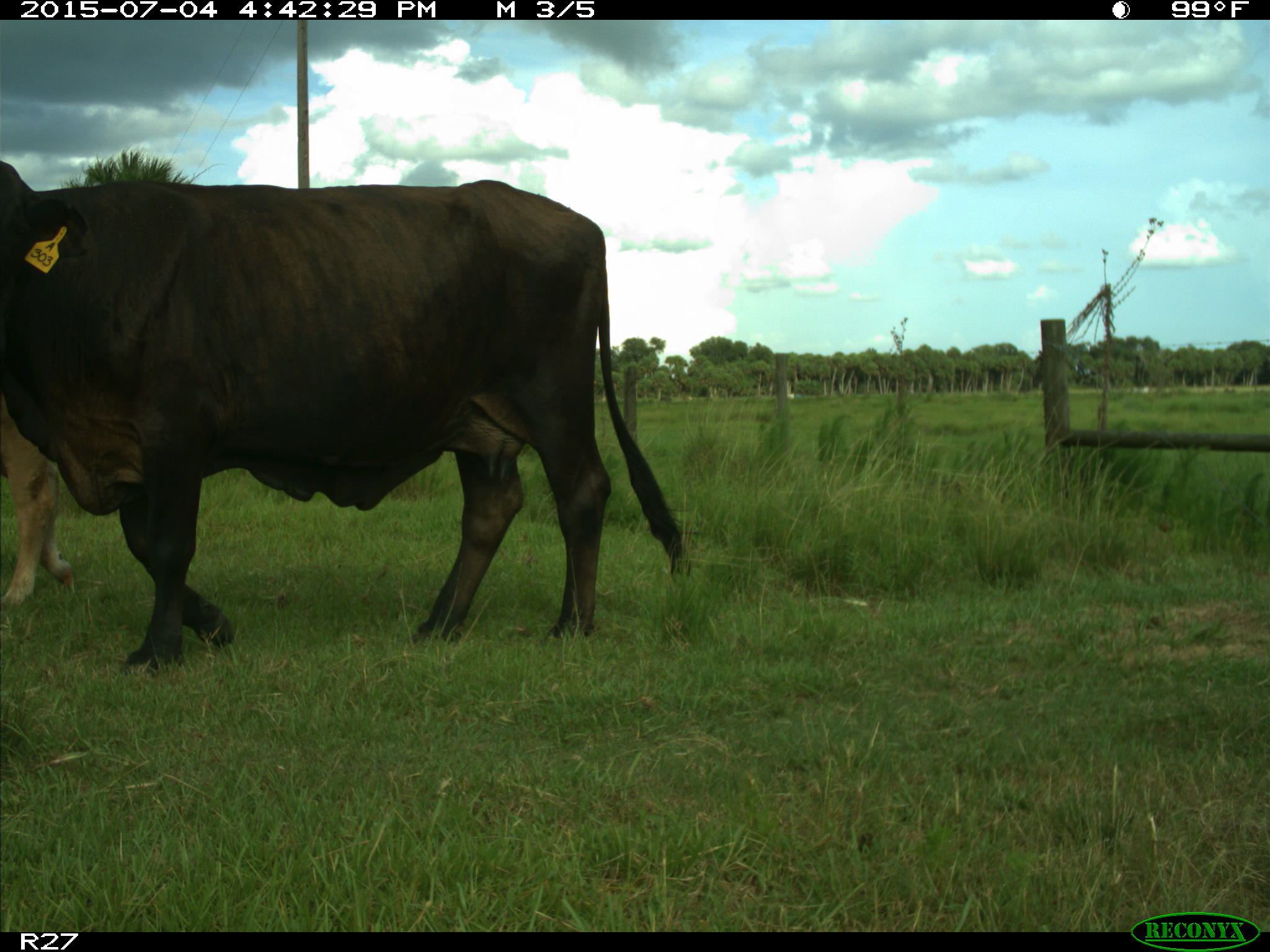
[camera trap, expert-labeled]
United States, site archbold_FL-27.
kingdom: Animalia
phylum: Chordata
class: Mammalia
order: Artiodactyla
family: Bovidae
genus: Bos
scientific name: Bos taurus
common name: domestic cow